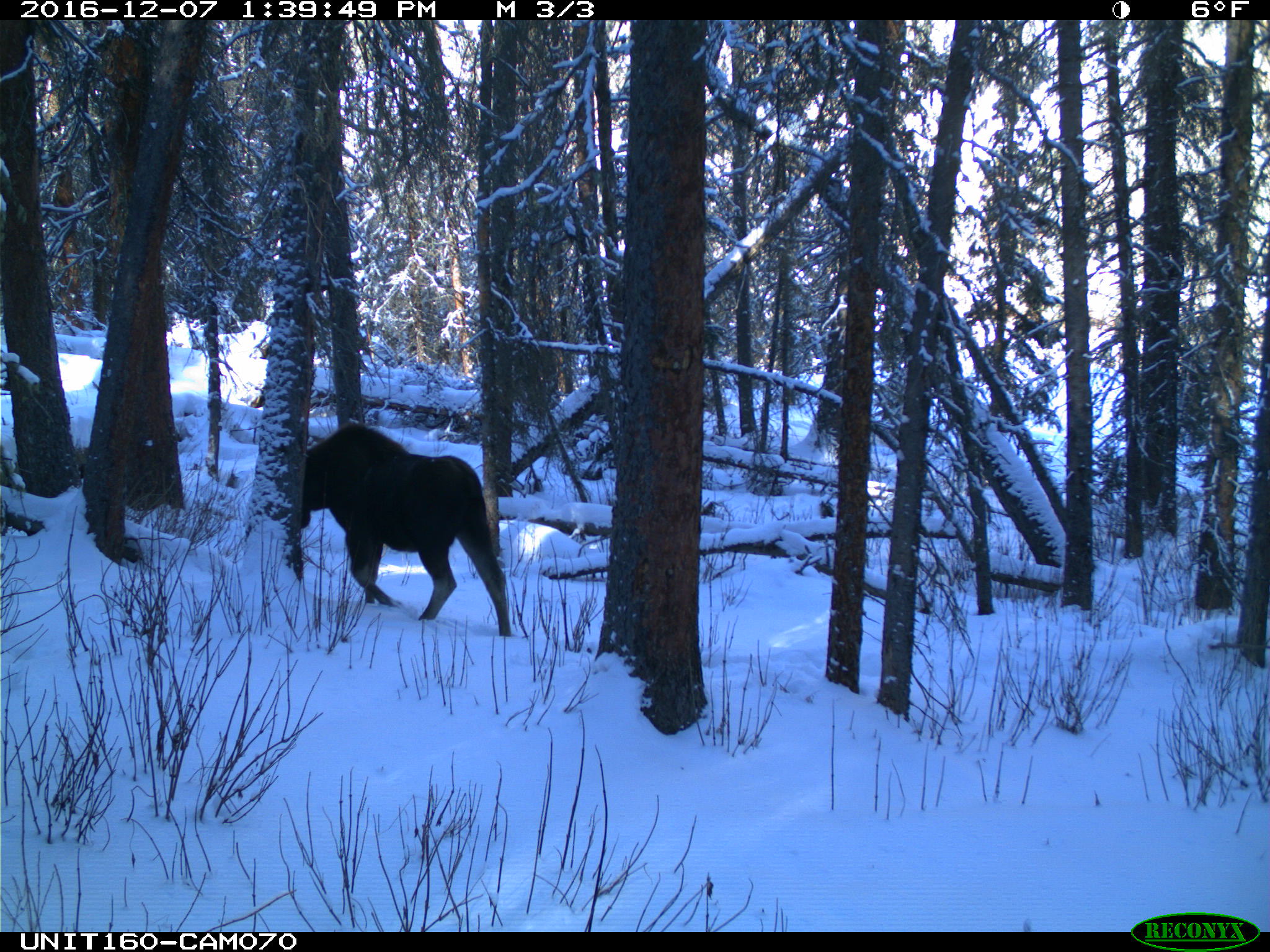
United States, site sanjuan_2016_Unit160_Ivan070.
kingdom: Animalia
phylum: Chordata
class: Mammalia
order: Artiodactyla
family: Cervidae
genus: Alces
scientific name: Alces alces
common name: moose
Alces alces (moose).